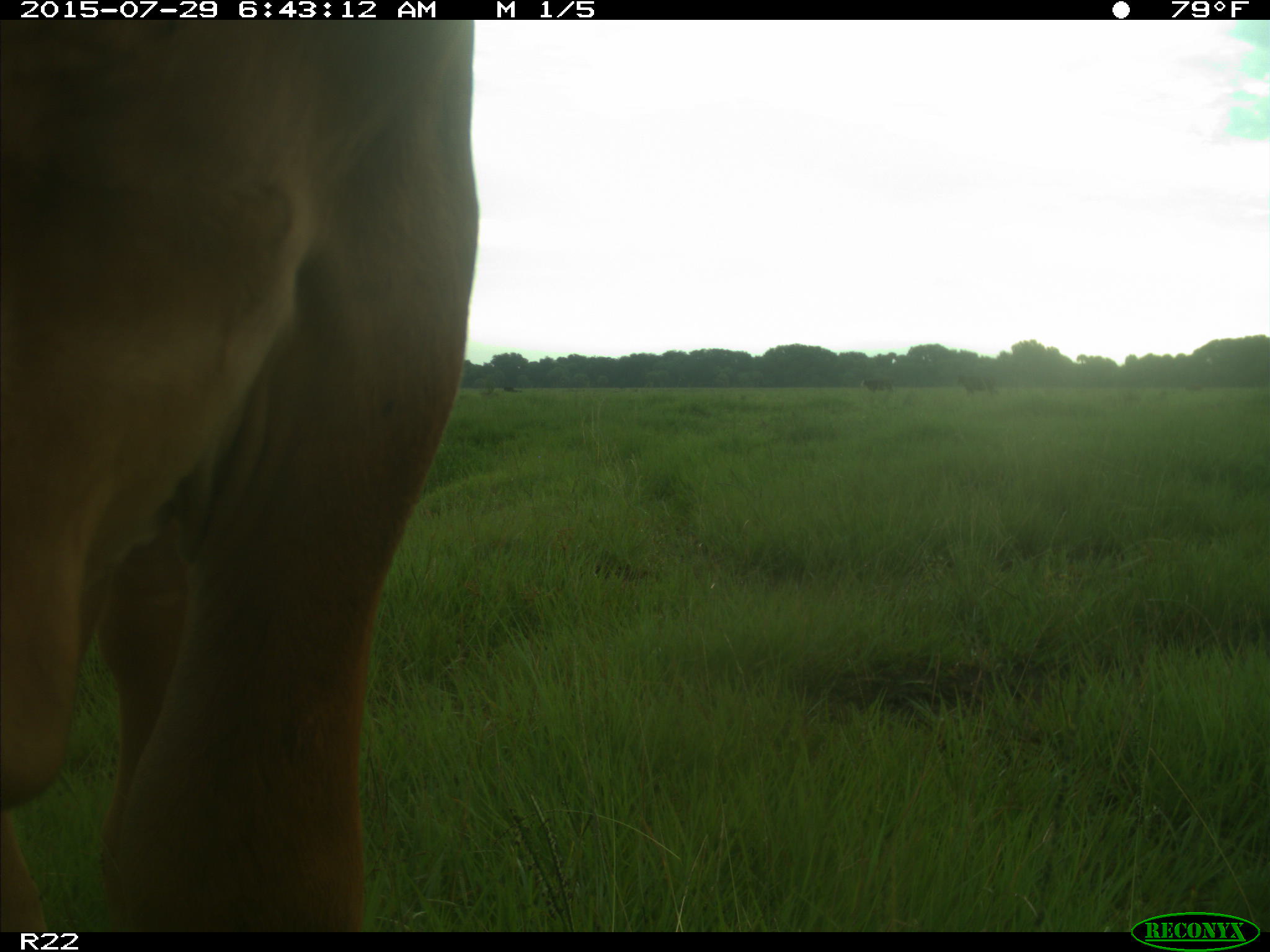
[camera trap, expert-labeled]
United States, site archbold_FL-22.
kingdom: Animalia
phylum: Chordata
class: Mammalia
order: Artiodactyla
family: Bovidae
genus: Bos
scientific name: Bos taurus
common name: domestic cow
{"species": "Bos taurus (domestic cow)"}